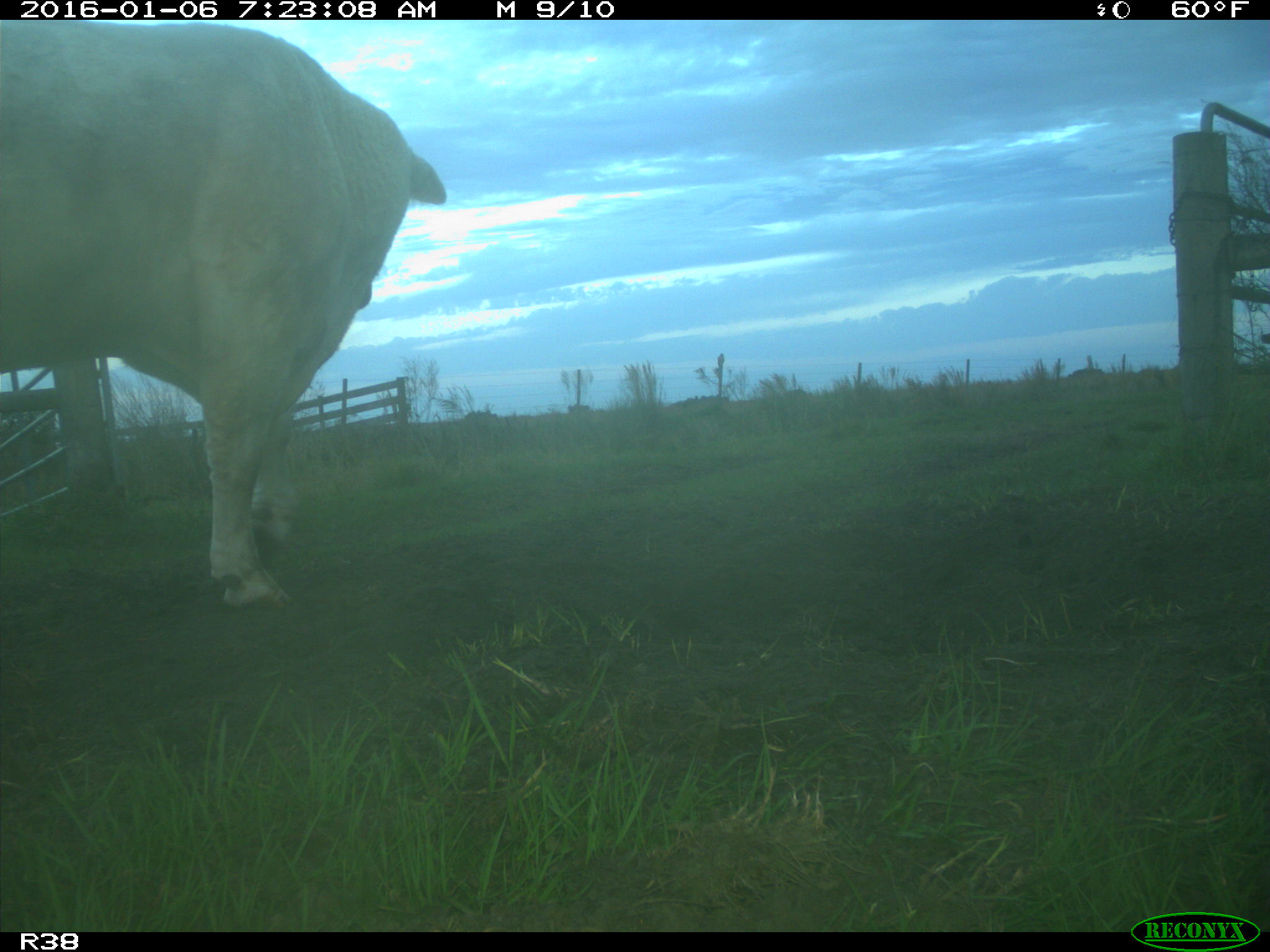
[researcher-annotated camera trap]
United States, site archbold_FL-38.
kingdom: Animalia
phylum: Chordata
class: Mammalia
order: Artiodactyla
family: Bovidae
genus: Bos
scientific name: Bos taurus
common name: domestic cow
Bos taurus (domestic cow).